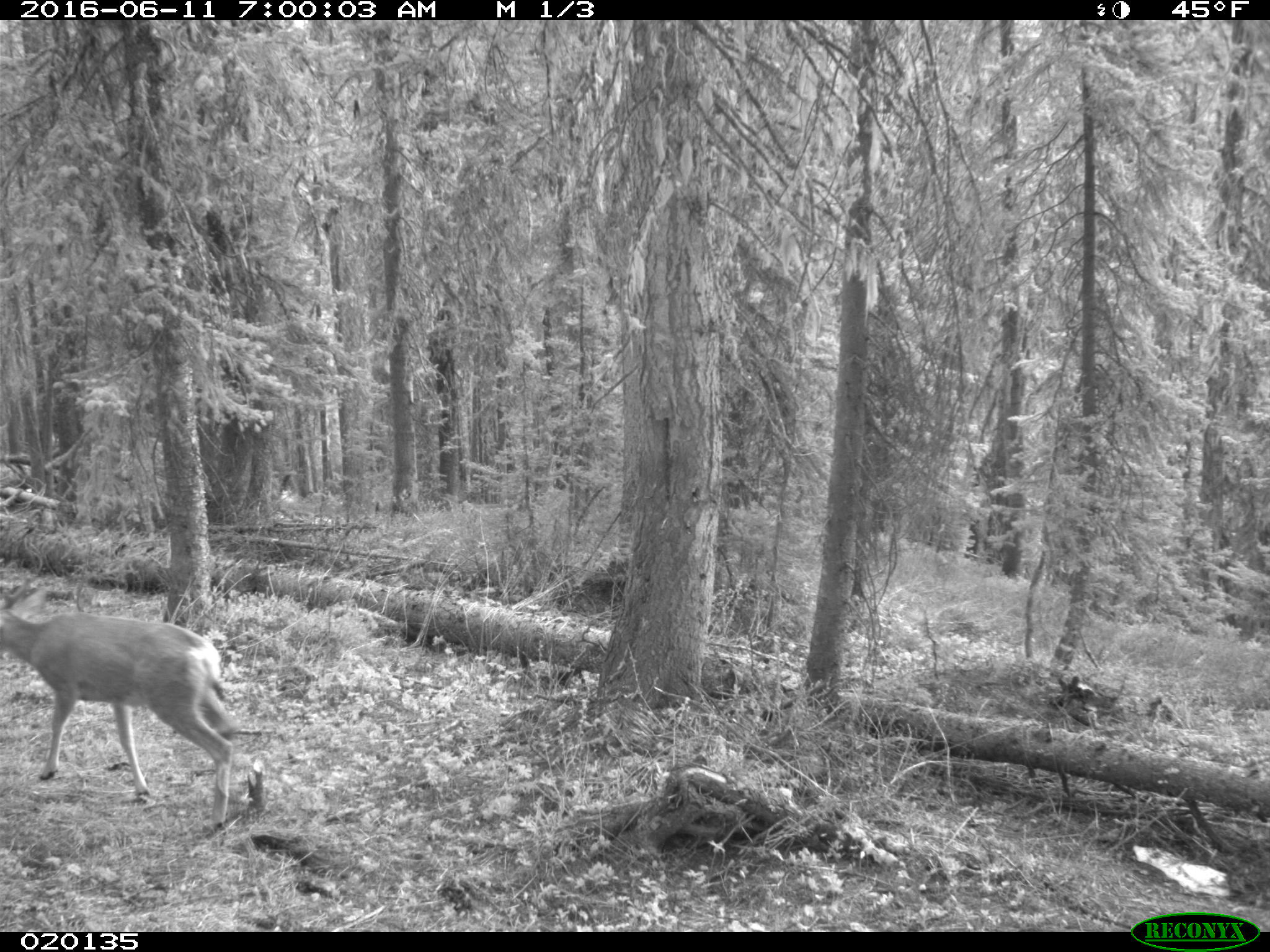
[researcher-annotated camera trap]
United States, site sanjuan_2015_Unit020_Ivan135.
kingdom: Animalia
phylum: Chordata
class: Mammalia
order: Artiodactyla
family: Cervidae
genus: Odocoileus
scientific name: Odocoileus hemionus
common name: mule deer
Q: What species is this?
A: Odocoileus hemionus (mule deer).